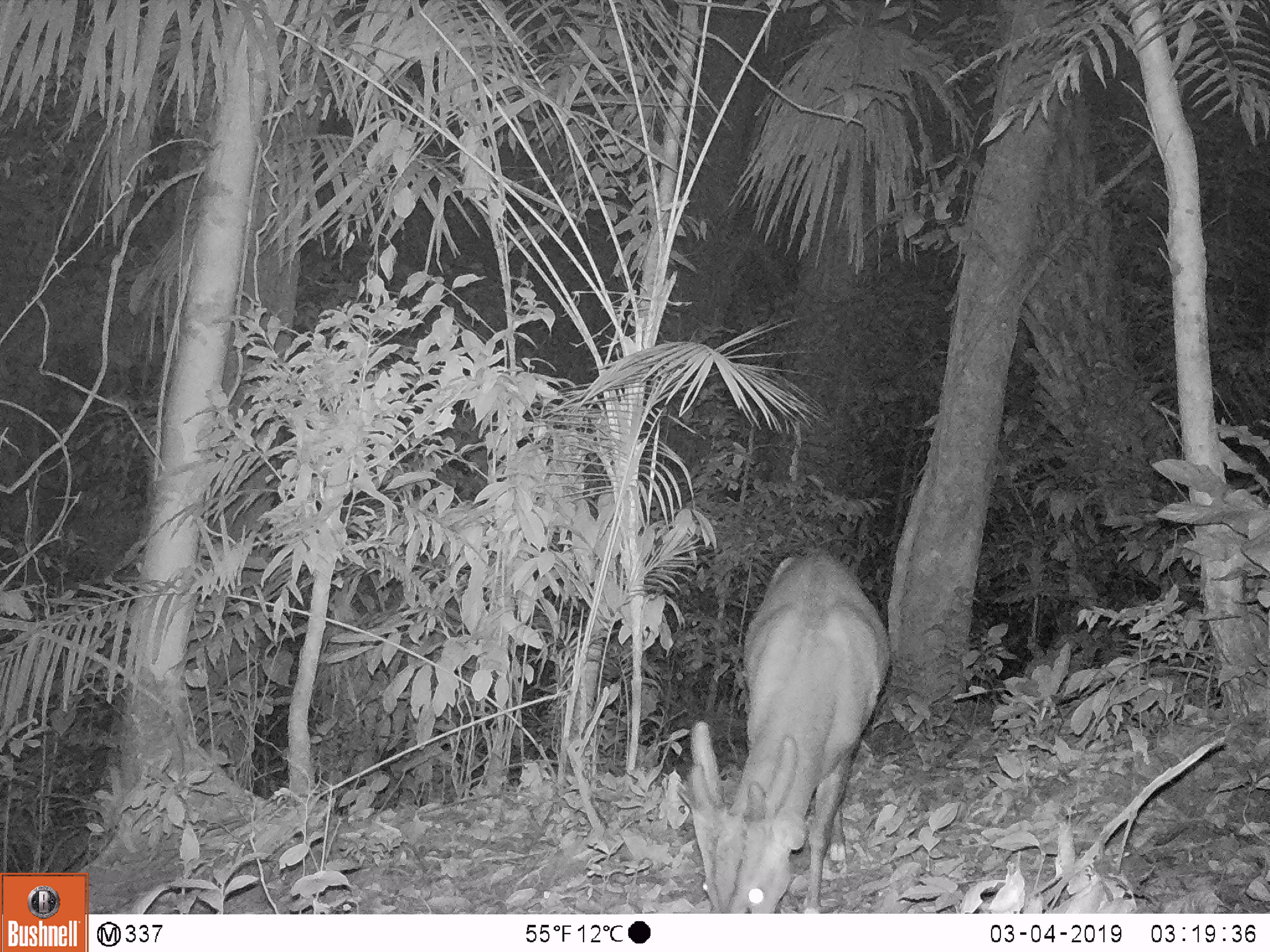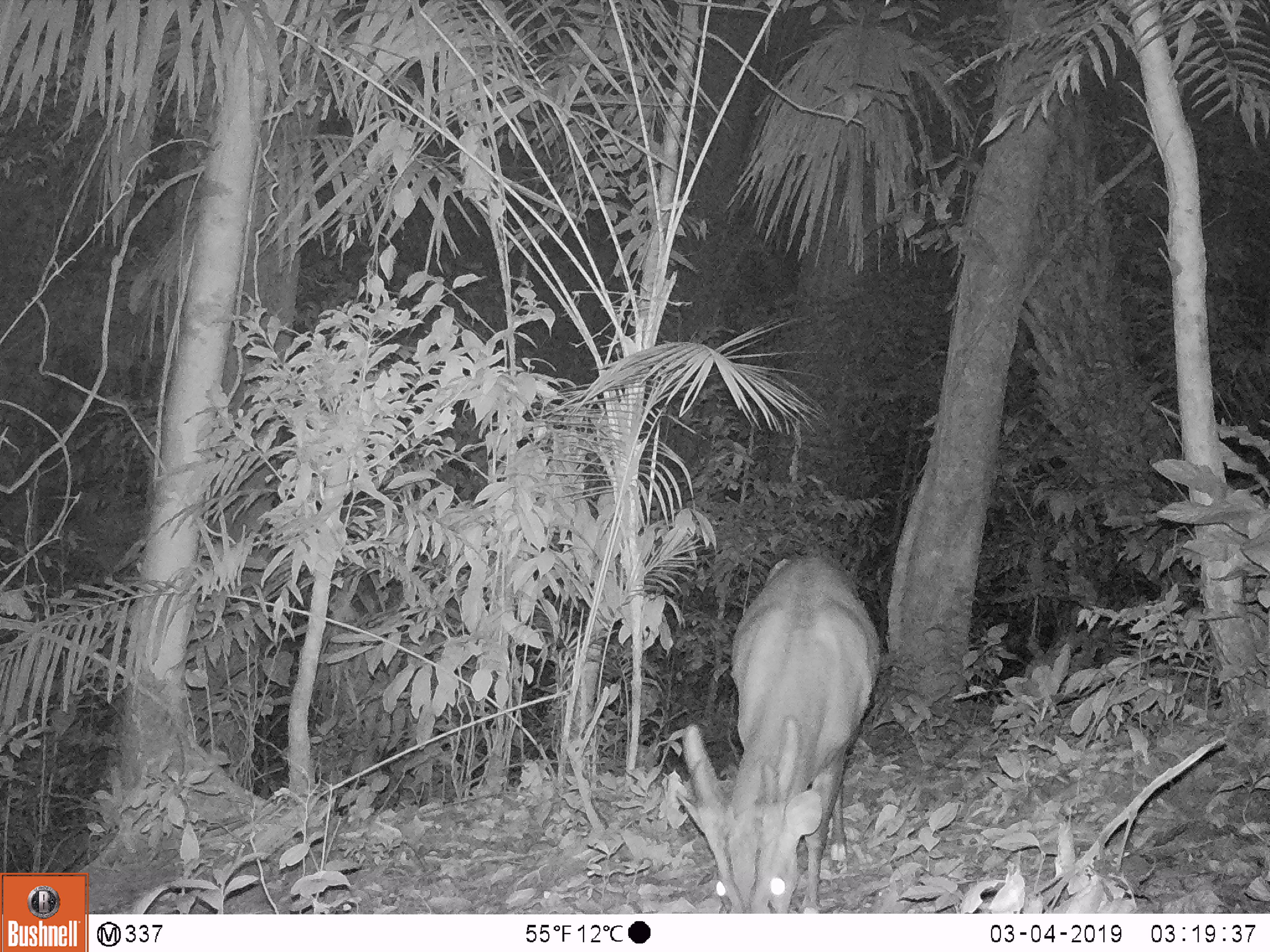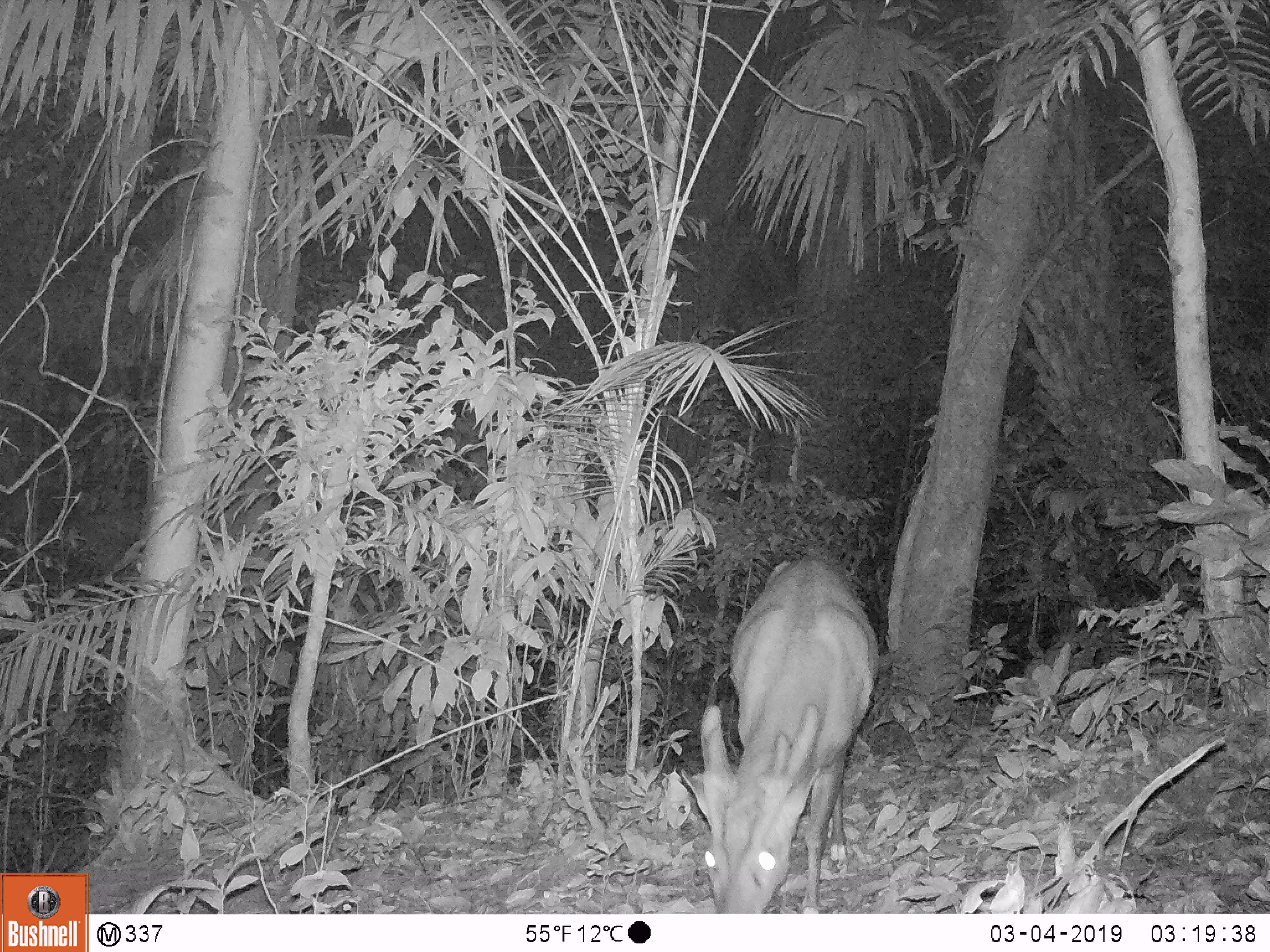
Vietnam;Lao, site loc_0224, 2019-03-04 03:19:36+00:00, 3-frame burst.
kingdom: Animalia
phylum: Chordata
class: Mammalia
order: Artiodactyla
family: Cervidae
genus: Muntiacus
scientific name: Muntiacus vuquangensis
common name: large-antlered muntjac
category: large antlered muntjac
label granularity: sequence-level